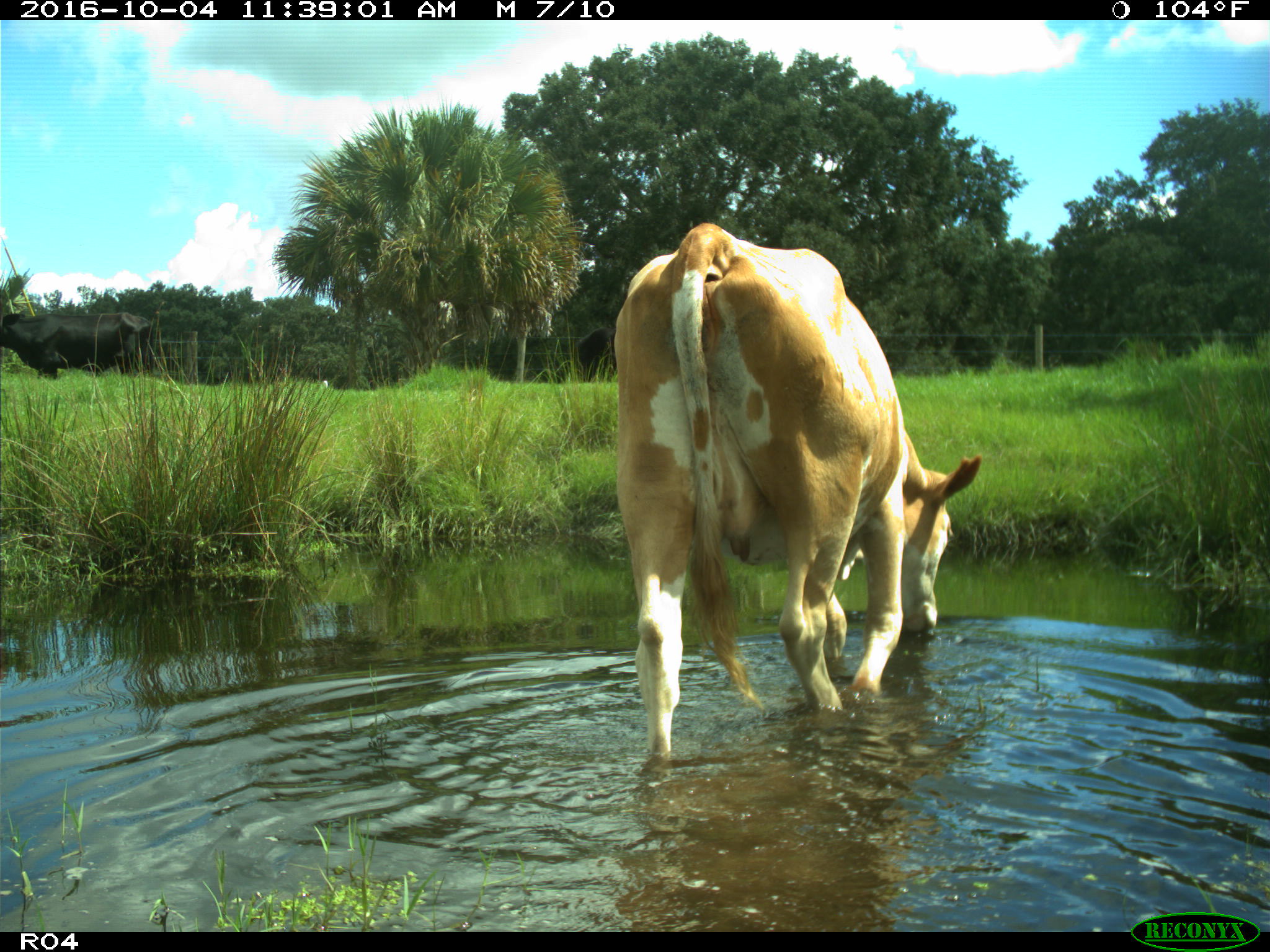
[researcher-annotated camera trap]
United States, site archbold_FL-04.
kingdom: Animalia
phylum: Chordata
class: Mammalia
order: Artiodactyla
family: Bovidae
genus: Bos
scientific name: Bos taurus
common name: domestic cow